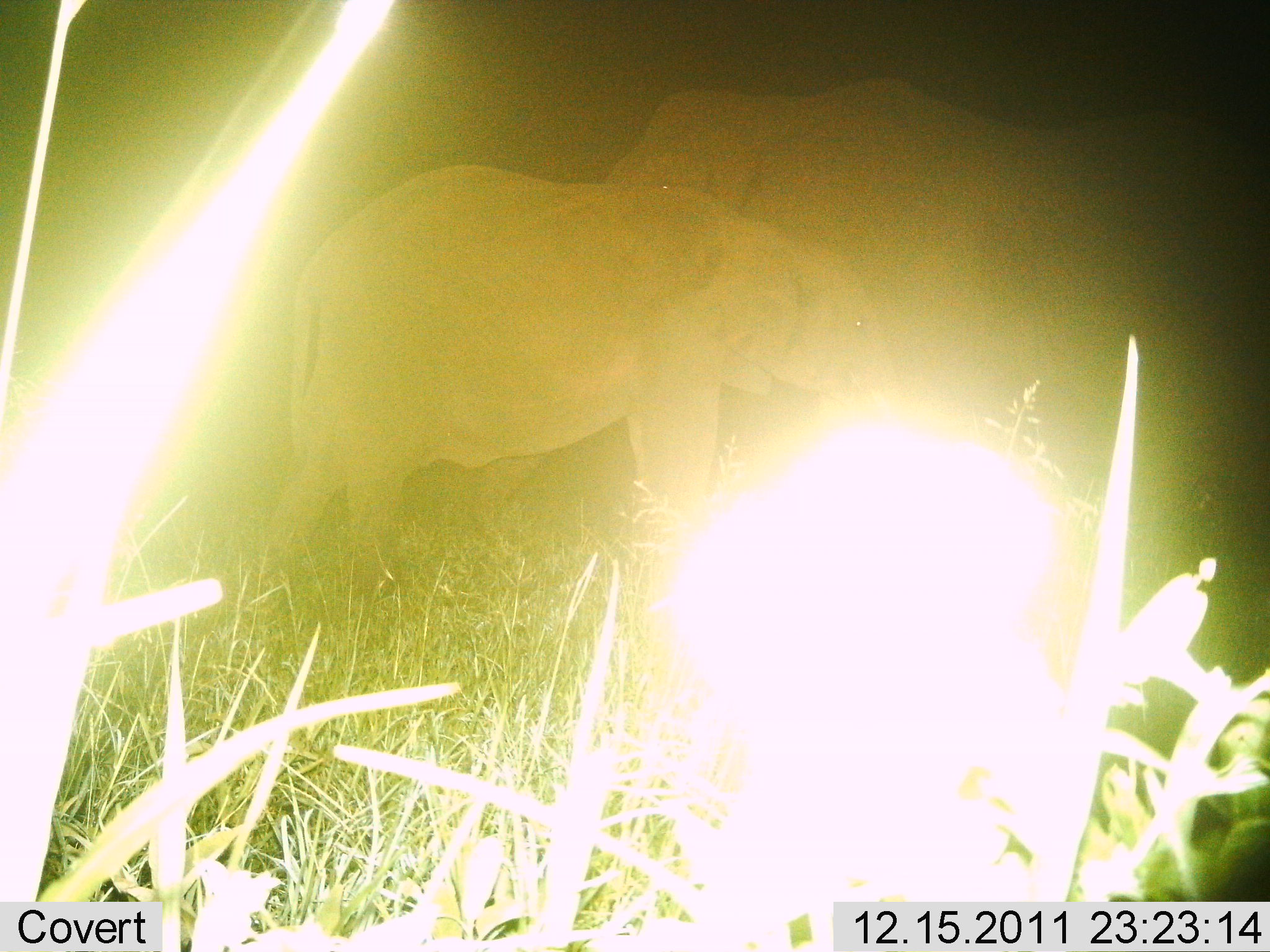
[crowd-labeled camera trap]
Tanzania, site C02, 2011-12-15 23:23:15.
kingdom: Animalia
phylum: Chordata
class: Mammalia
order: Proboscidea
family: Elephantidae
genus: Loxodonta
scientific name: Loxodonta africana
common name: african bush elephant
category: elephant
Elephant (african bush elephant) (Loxodonta africana), count 2. Behavior (volunteer vote fractions): standing 87%, resting 0%, moving 10%, interacting 7%. Young present (vote fraction): 47%. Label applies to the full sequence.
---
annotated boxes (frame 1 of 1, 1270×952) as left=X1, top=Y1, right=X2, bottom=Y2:
animal: left=262, top=161, right=884, bottom=539; left=602, top=80, right=1072, bottom=426